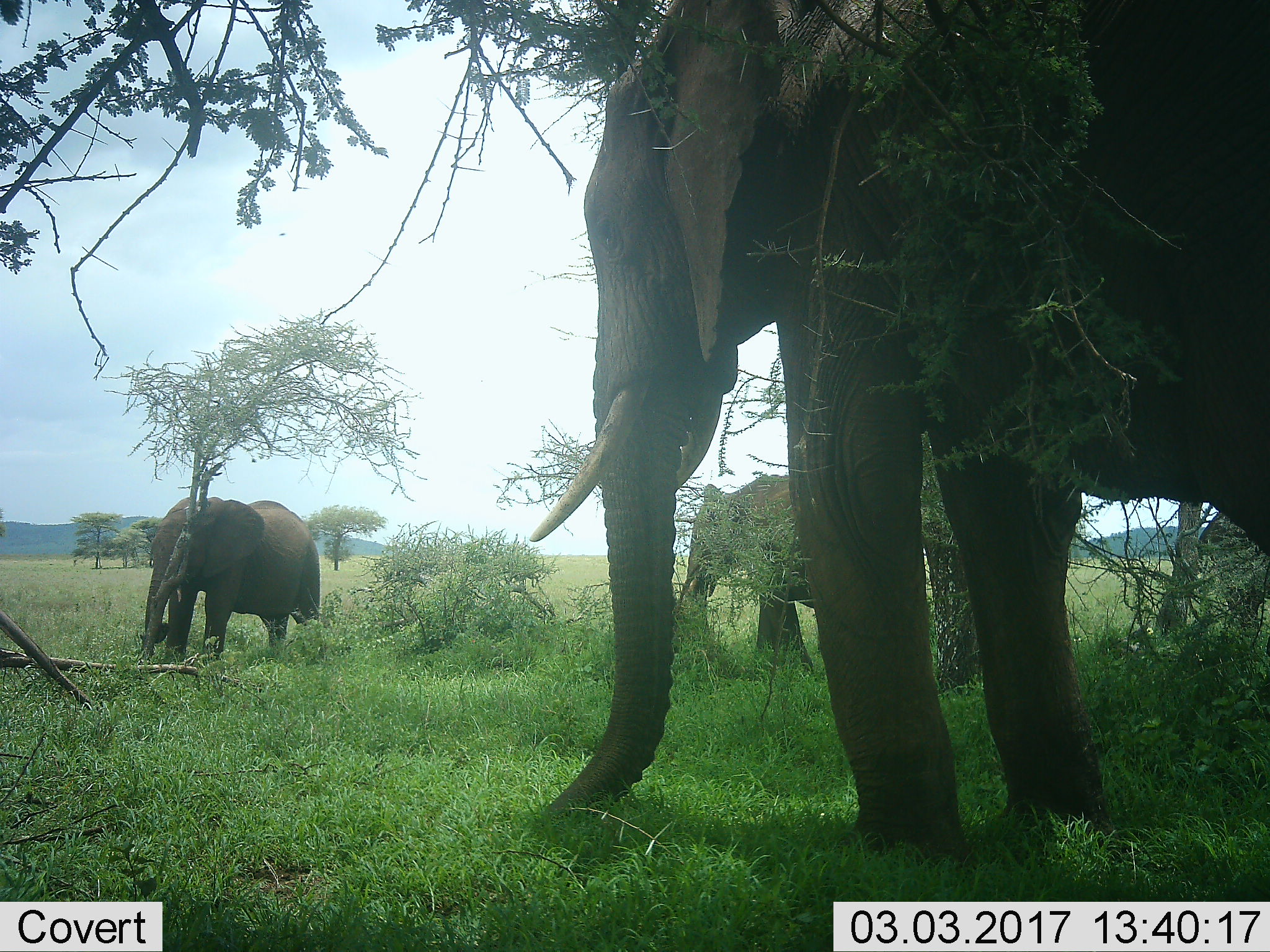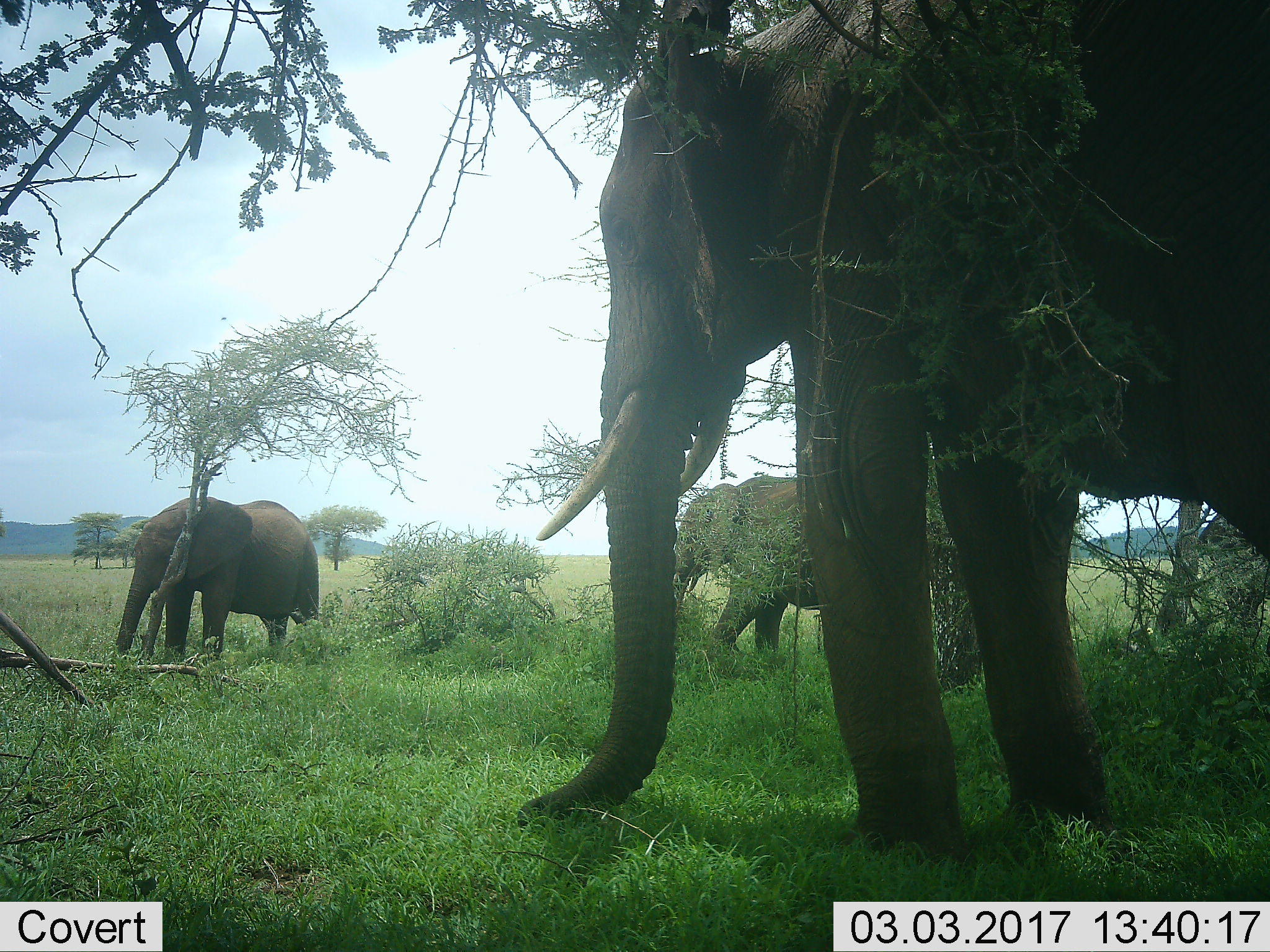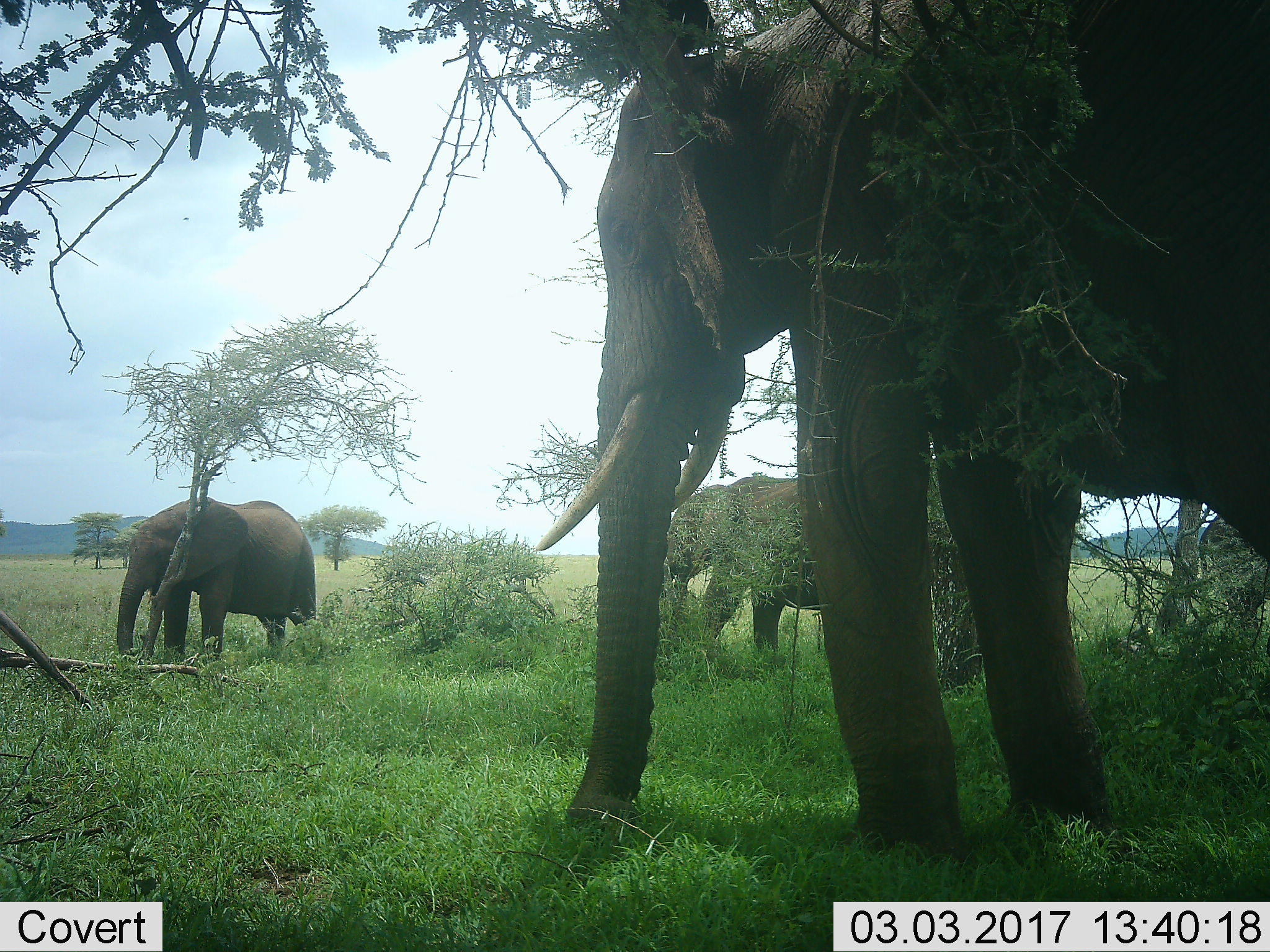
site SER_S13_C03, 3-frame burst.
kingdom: Animalia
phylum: Chordata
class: Mammalia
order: Proboscidea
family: Elephantidae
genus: Loxodonta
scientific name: Loxodonta africana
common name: african bush elephant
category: elephant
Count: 3.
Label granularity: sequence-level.